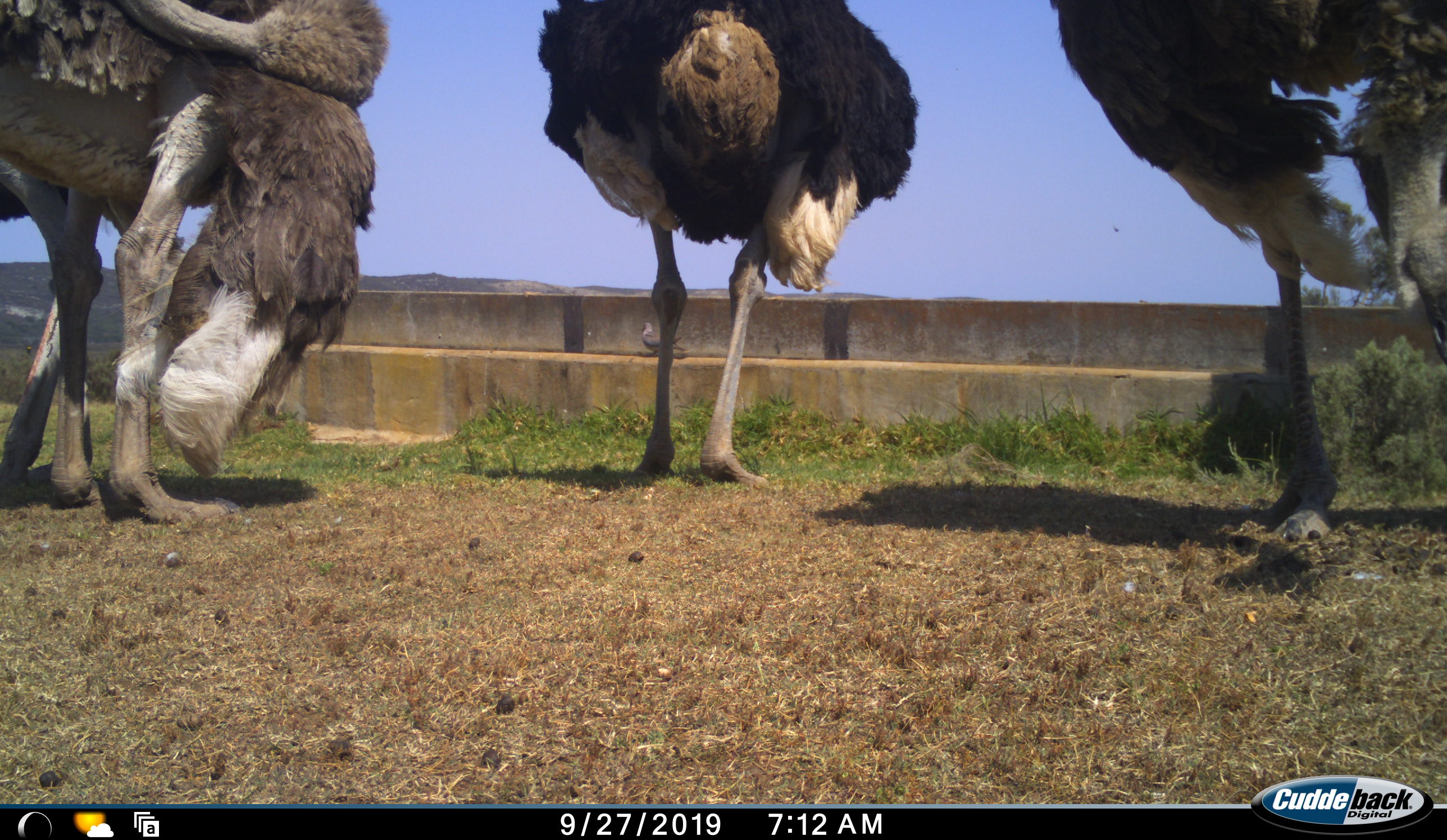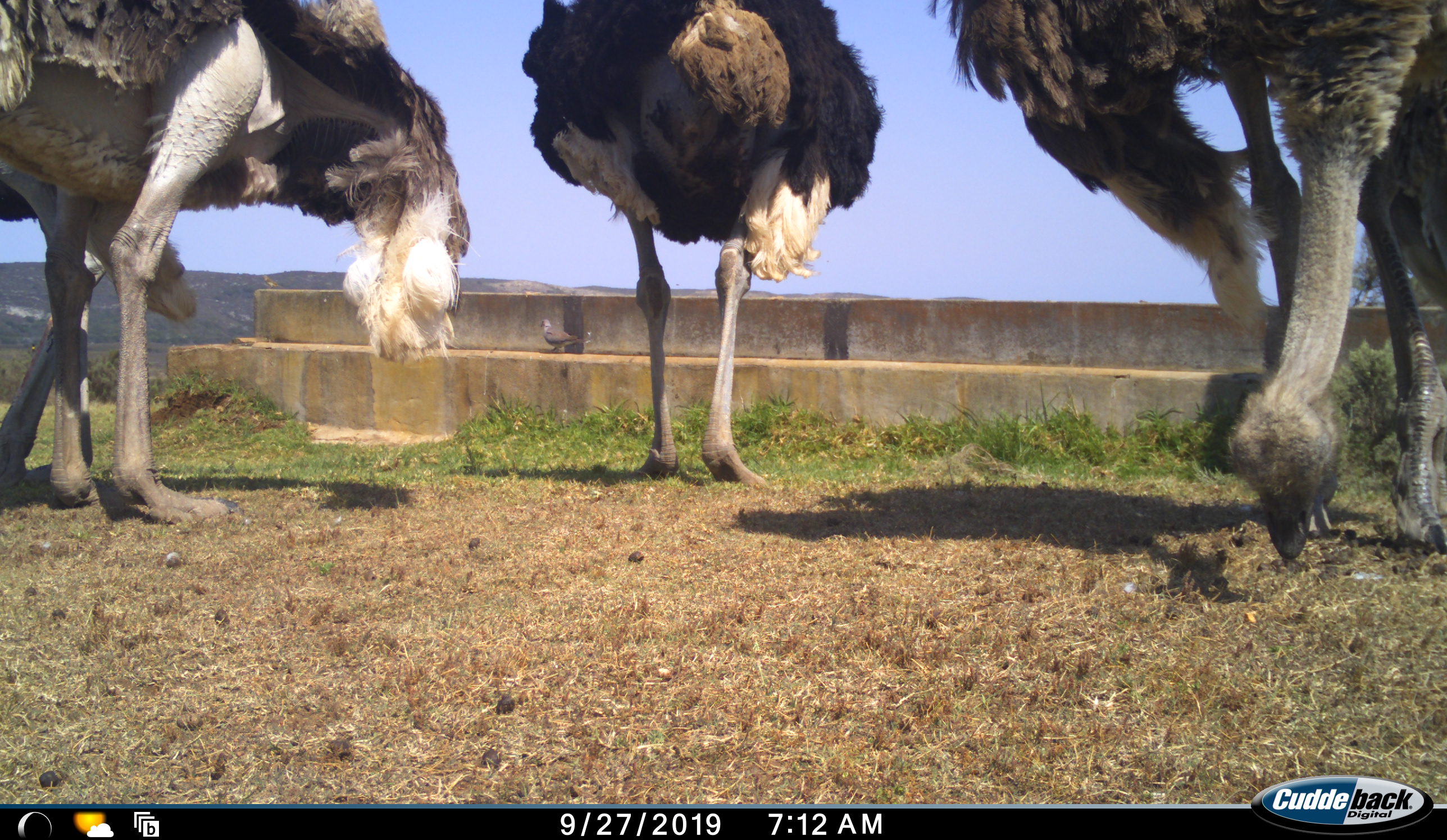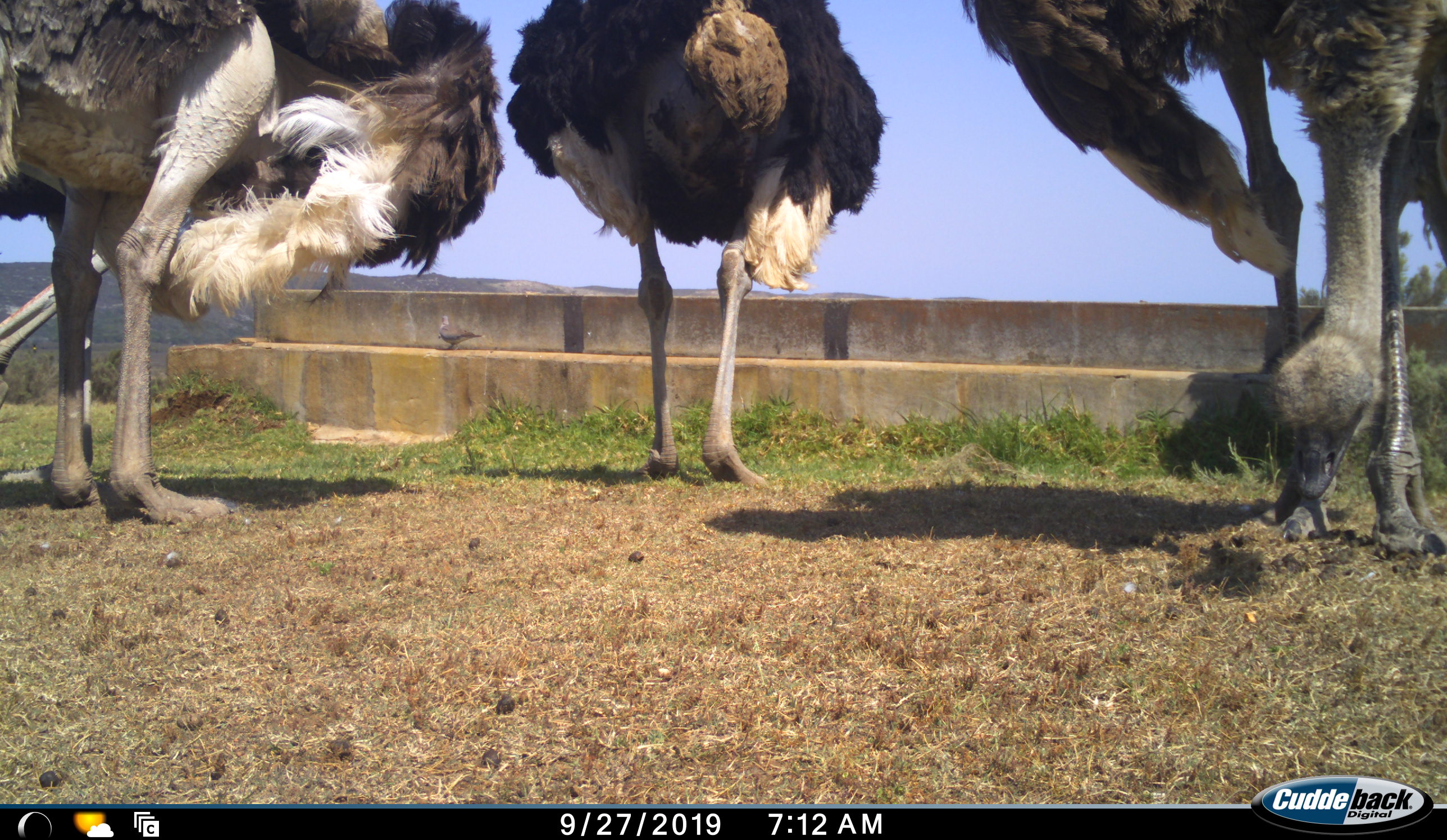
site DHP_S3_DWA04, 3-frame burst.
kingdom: Animalia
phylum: Chordata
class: Aves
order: Struthioniformes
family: Struthionidae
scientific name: Struthionidae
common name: ostrich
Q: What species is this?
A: Ostrich (Struthionidae).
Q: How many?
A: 3.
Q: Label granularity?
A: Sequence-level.